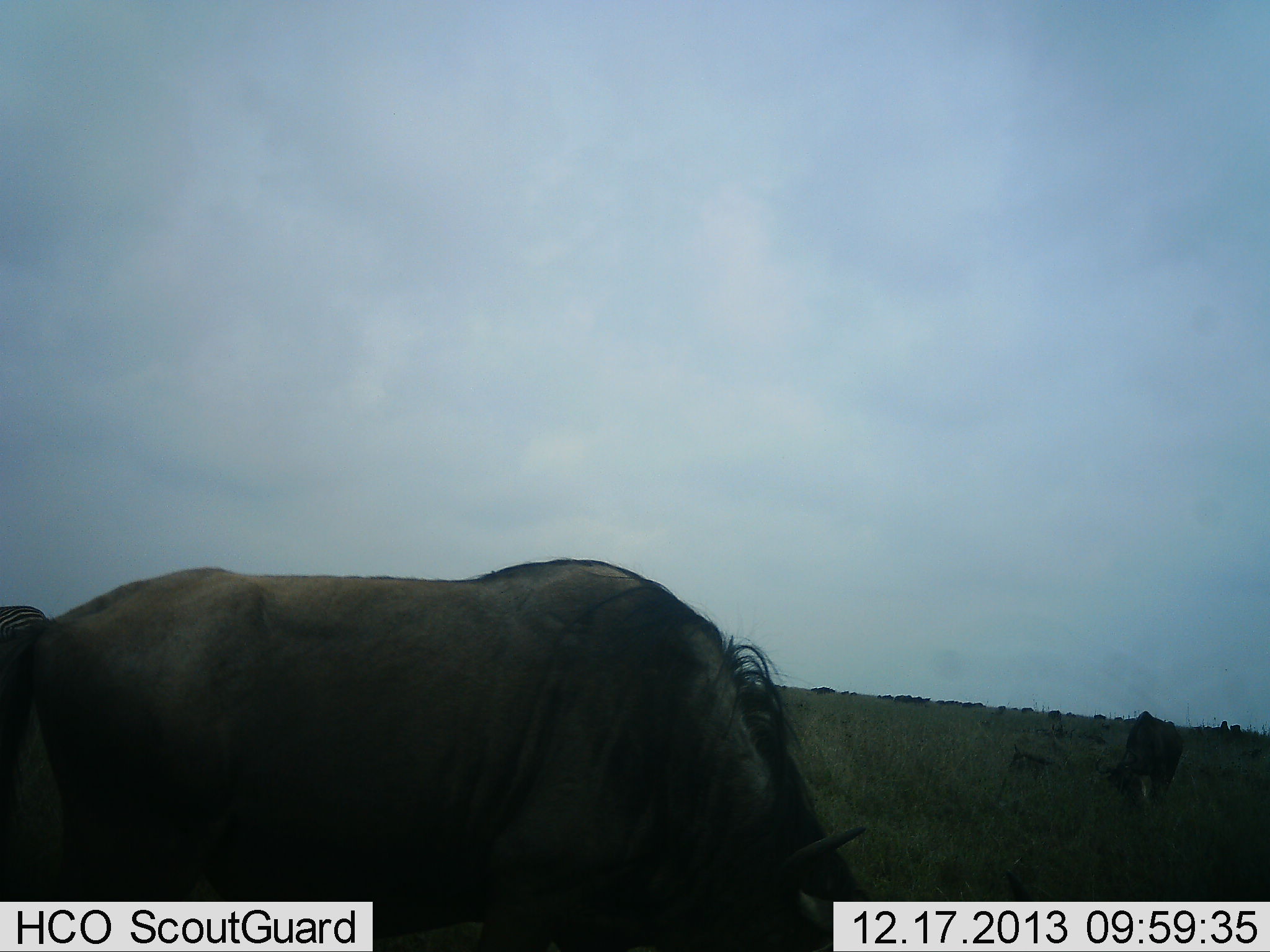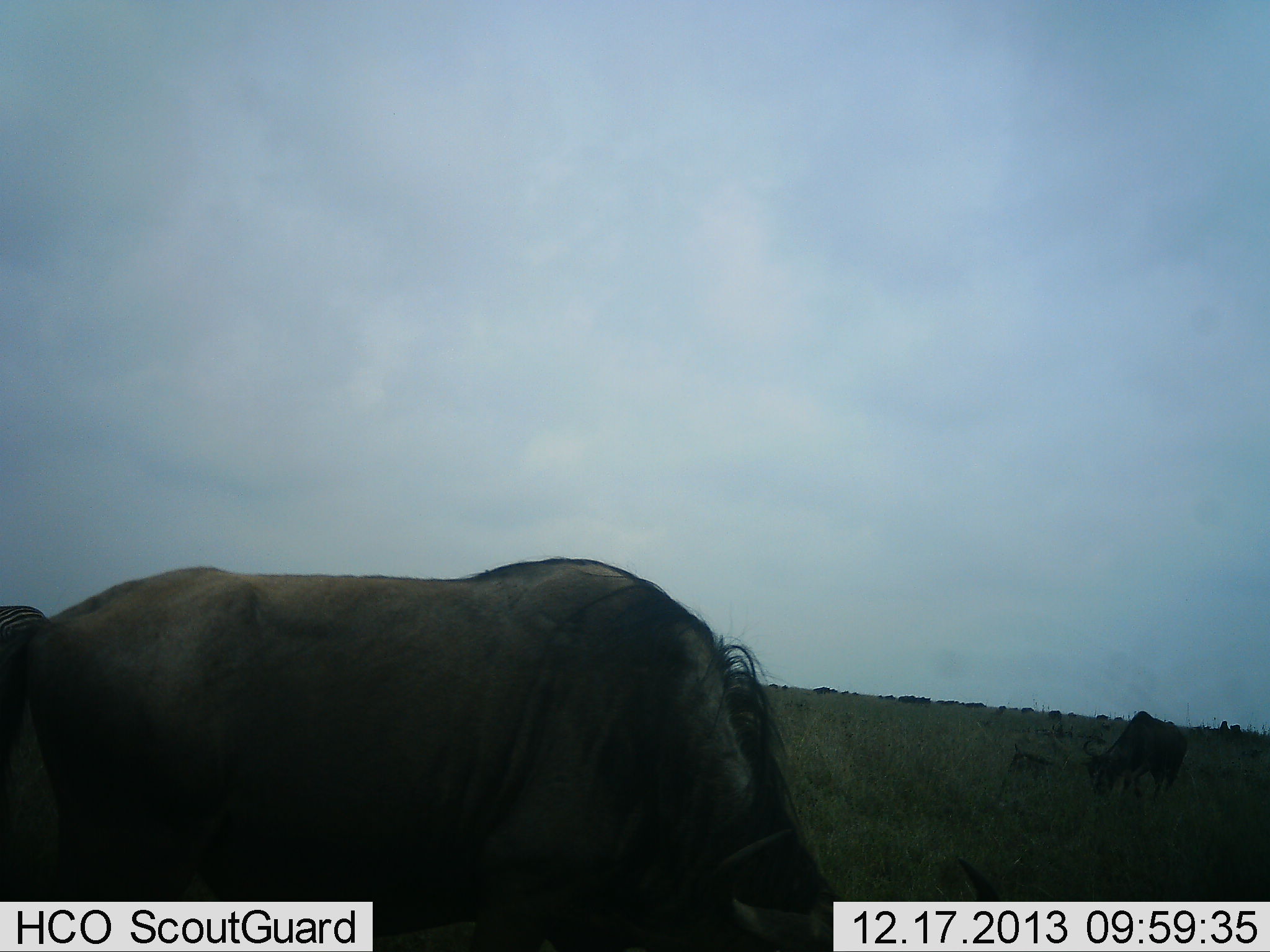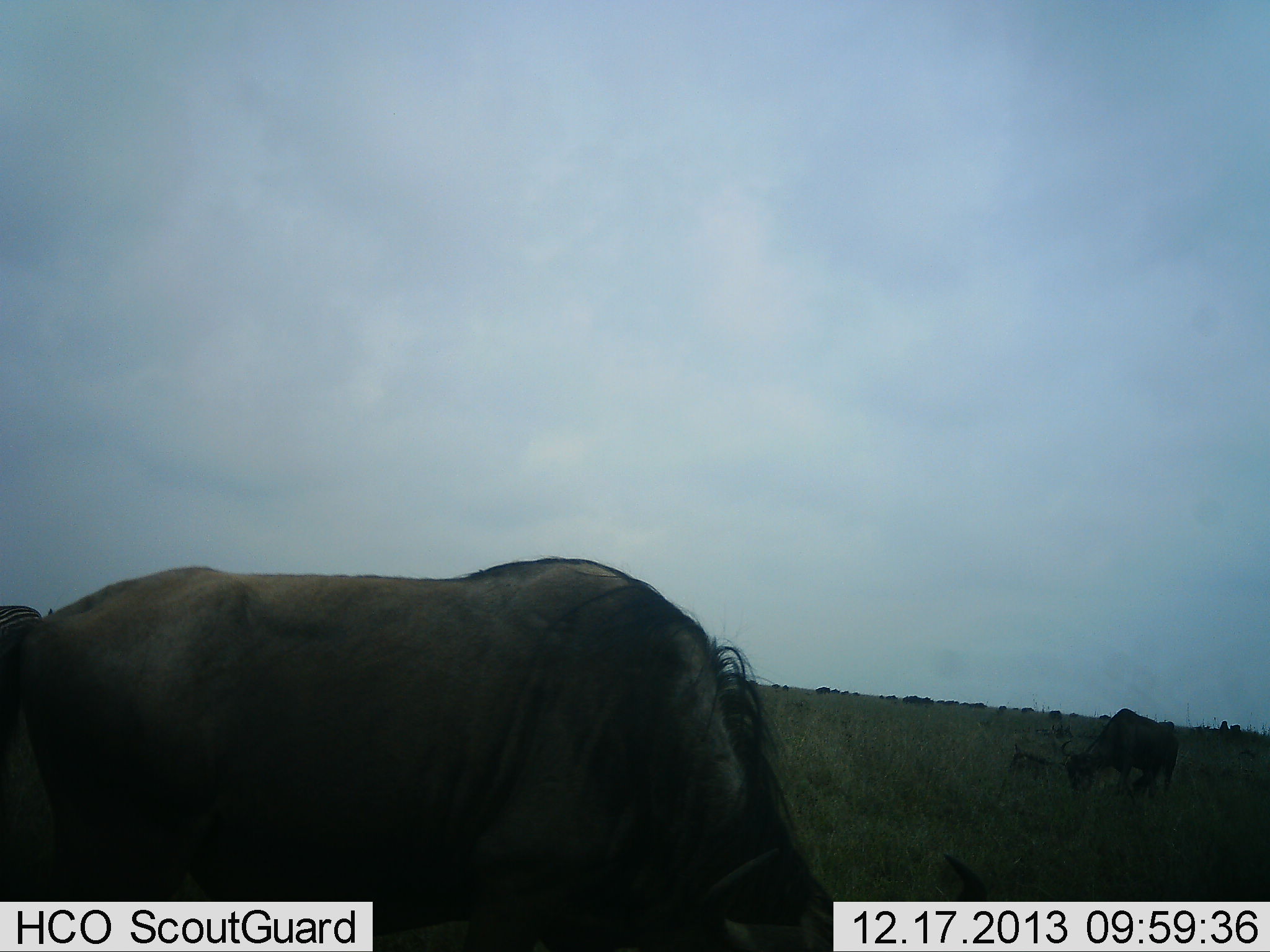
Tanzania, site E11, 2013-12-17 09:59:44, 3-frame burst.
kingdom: Animalia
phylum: Chordata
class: Mammalia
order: Artiodactyla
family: Bovidae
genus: Connochaetes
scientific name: Connochaetes taurinus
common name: blue wildebeest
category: wildebeest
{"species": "wildebeest (blue wildebeest) (Connochaetes taurinus)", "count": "11-50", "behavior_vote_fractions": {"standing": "36%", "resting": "0%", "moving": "36%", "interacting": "0%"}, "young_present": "0%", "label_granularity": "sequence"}